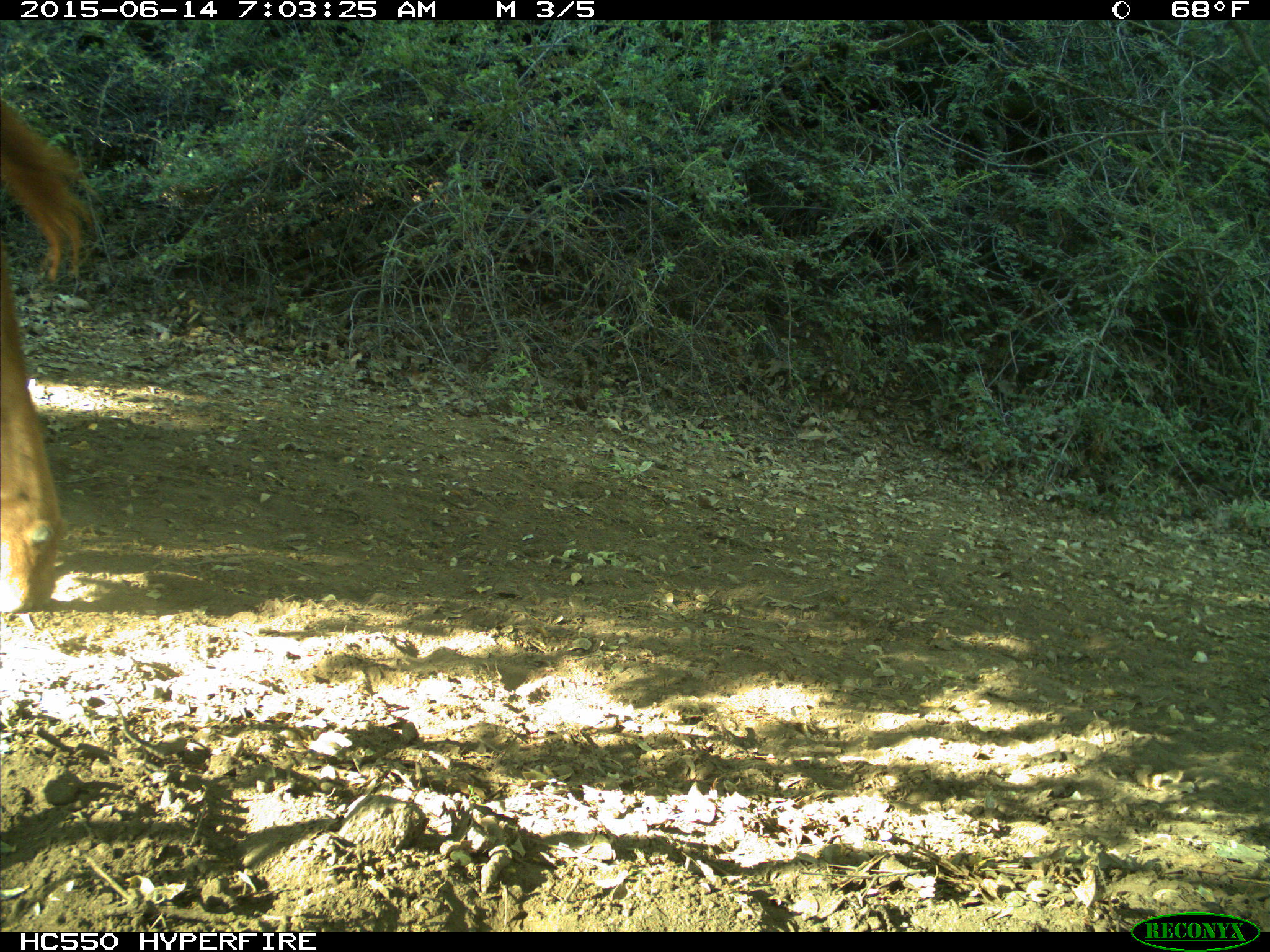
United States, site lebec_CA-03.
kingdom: Animalia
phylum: Chordata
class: Mammalia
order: Artiodactyla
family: Bovidae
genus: Bos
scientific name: Bos taurus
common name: domestic cow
Bos taurus (domestic cow).